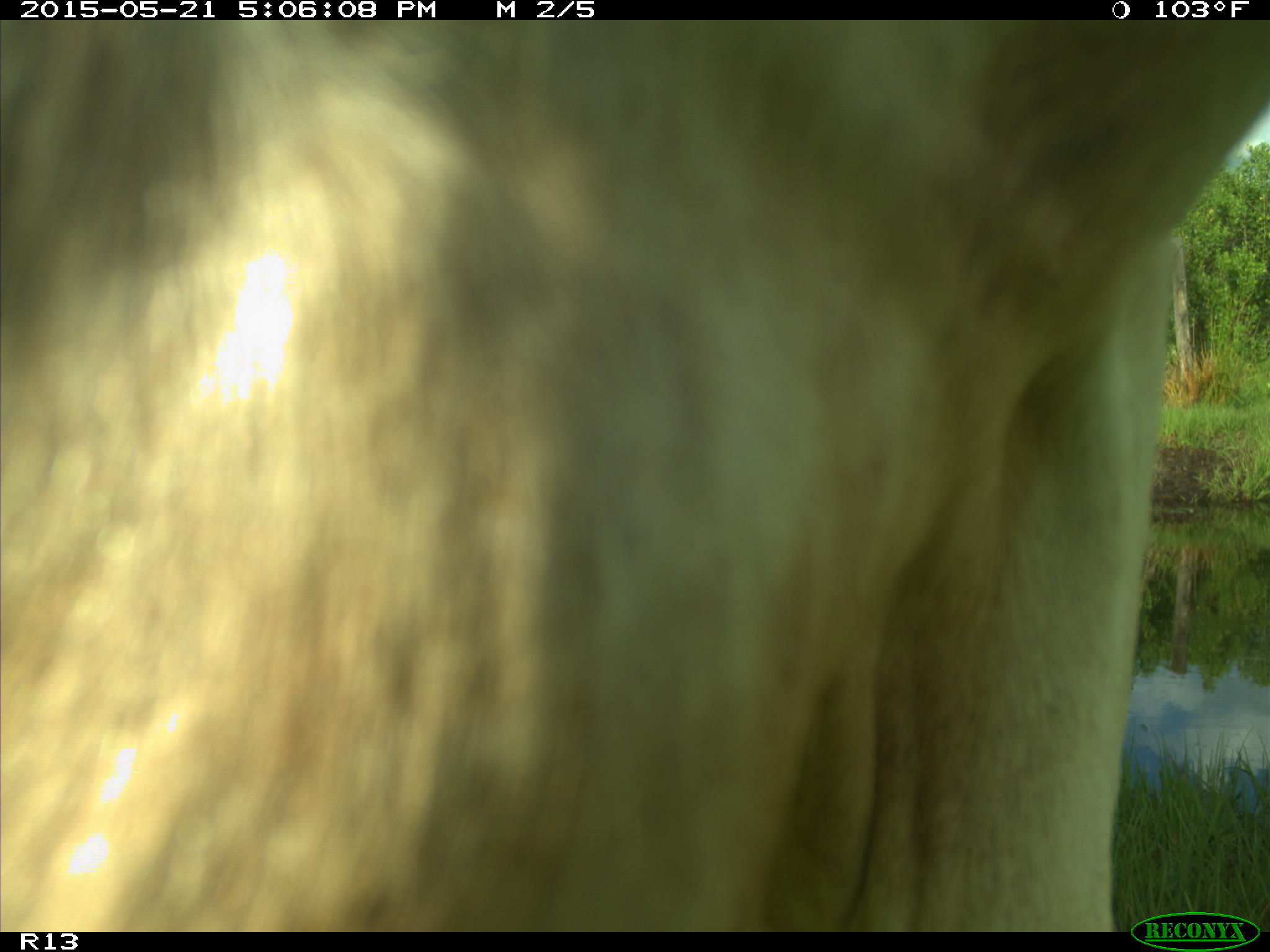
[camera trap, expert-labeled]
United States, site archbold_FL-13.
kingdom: Animalia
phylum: Chordata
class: Mammalia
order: Artiodactyla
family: Bovidae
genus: Bos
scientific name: Bos taurus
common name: domestic cow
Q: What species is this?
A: Bos taurus (domestic cow).